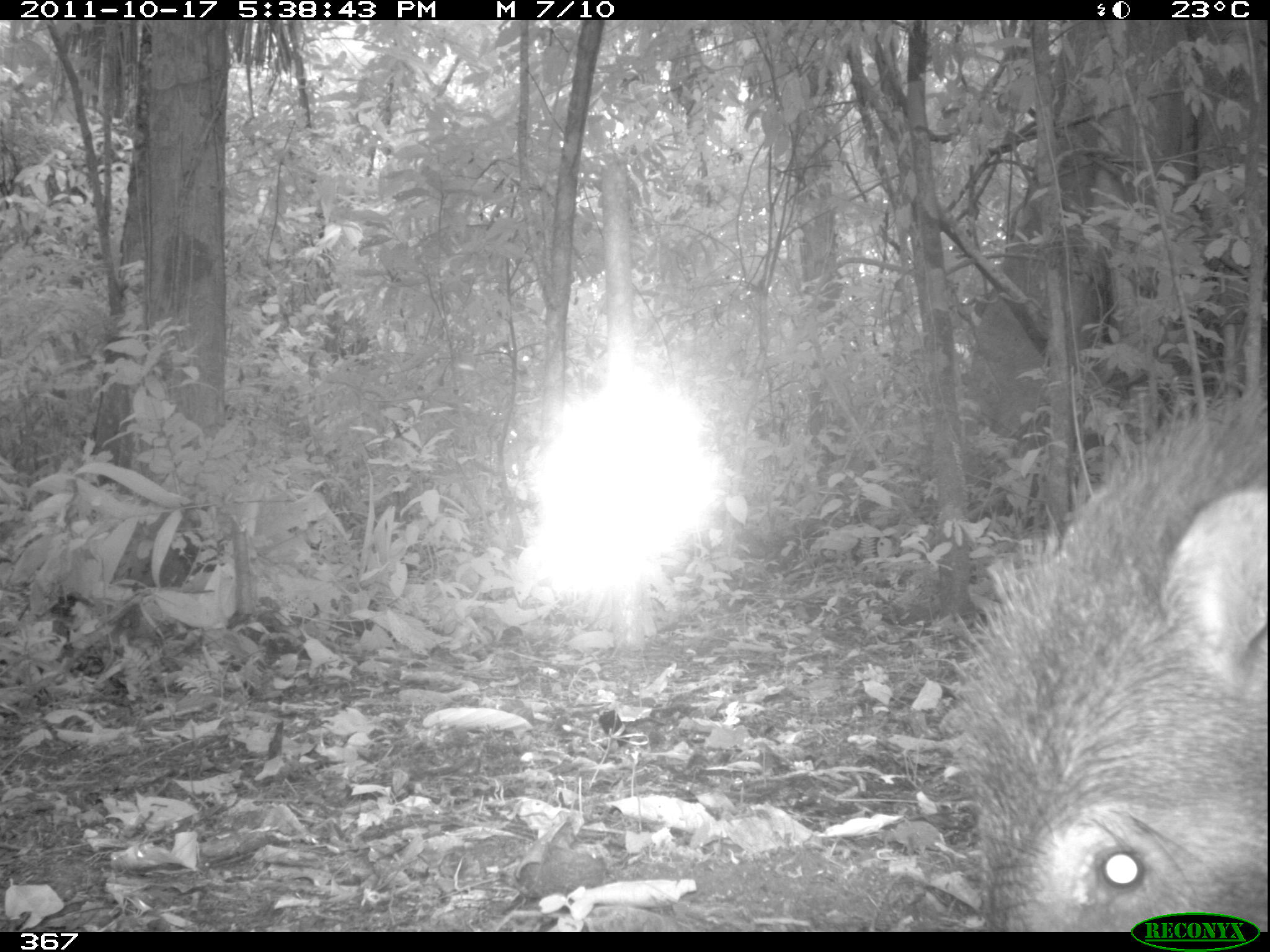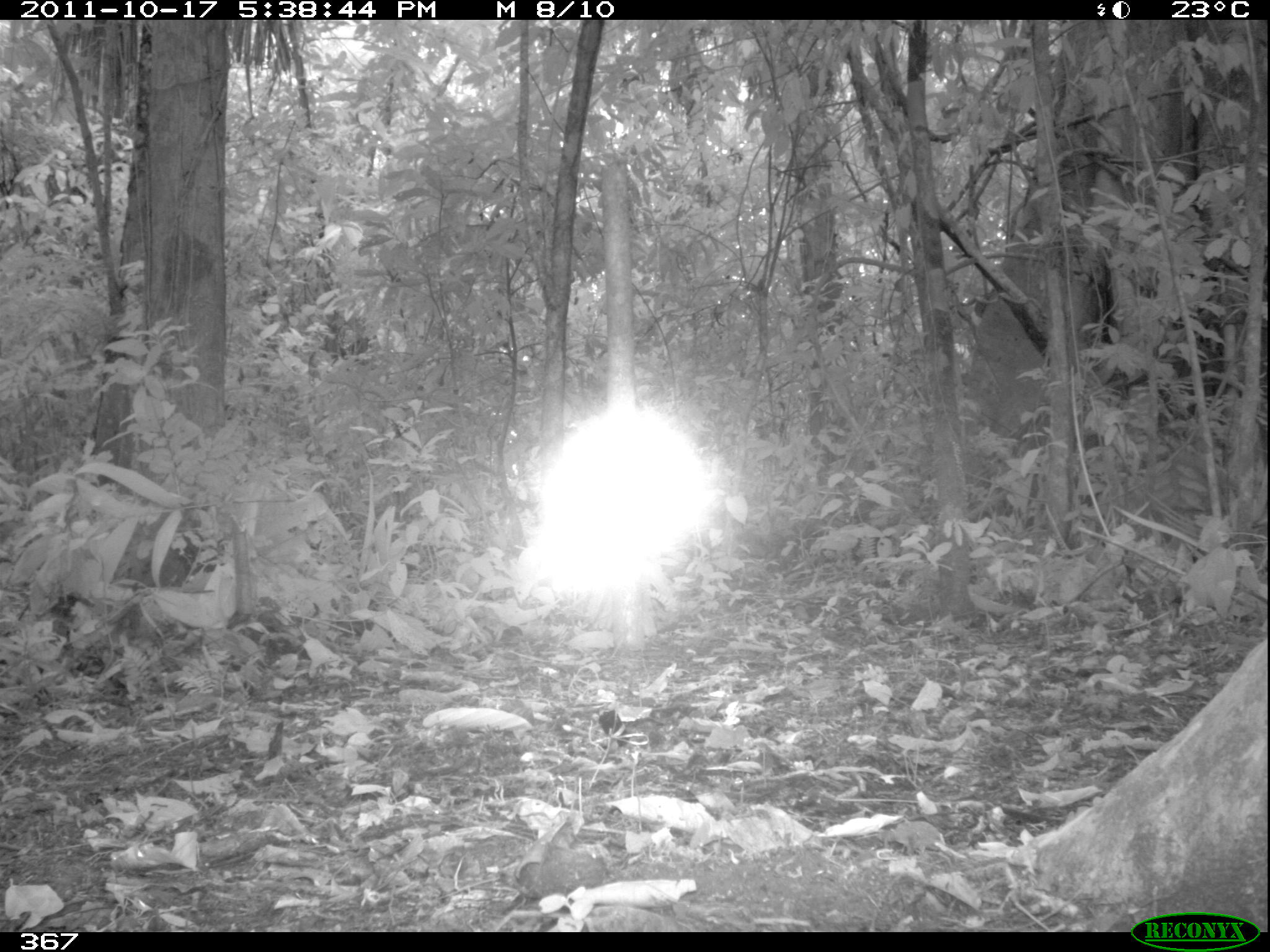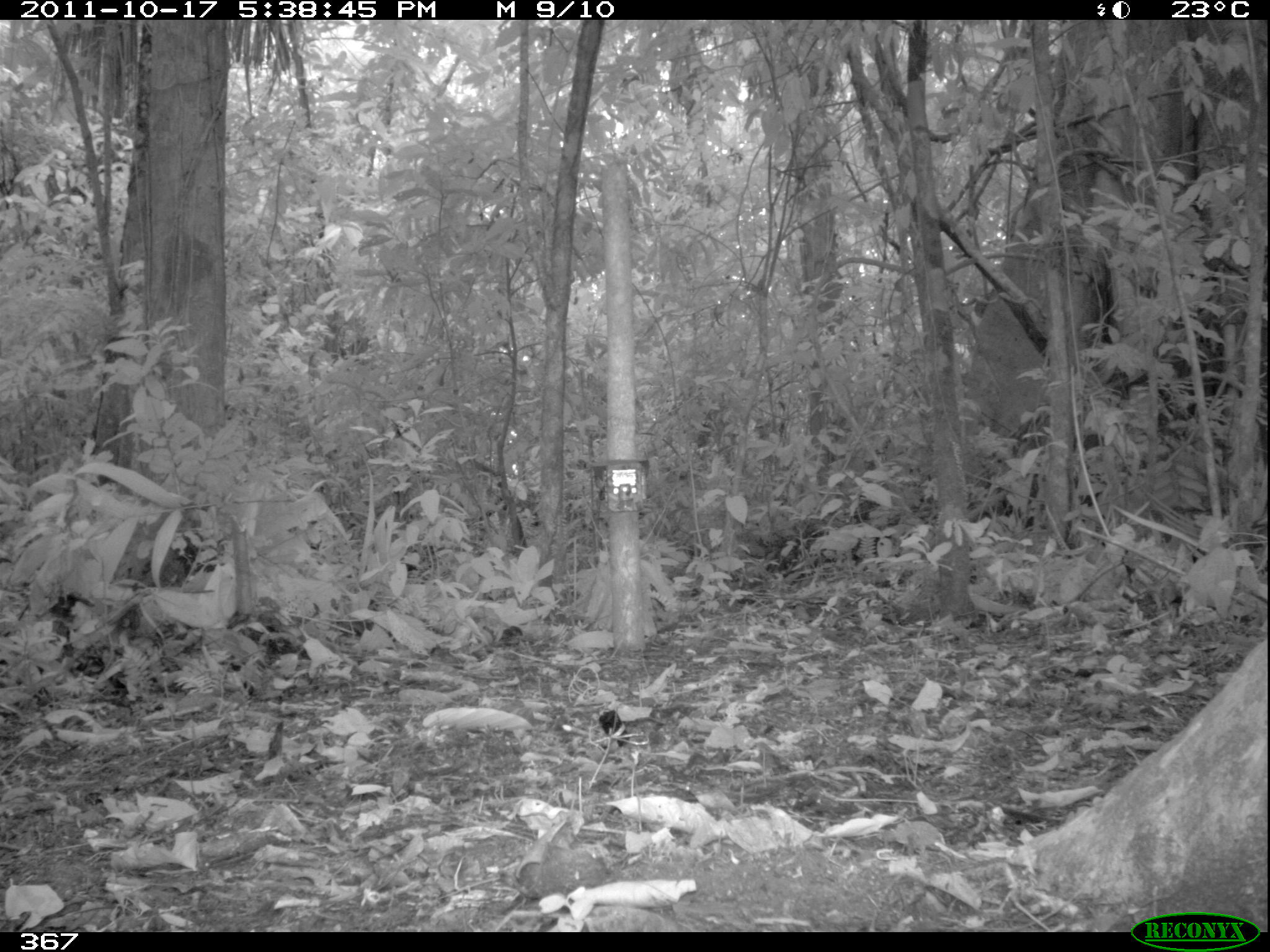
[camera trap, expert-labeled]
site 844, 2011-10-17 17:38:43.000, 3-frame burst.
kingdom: Animalia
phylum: Chordata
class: Mammalia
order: Artiodactyla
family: Tayassuidae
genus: Tayassu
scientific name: Tayassu pecari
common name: white-lipped peccary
Tayassu pecari (white-lipped peccary).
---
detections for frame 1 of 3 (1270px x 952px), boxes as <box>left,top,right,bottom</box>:
tayassu pecari: <box>948,372,1270,932</box>